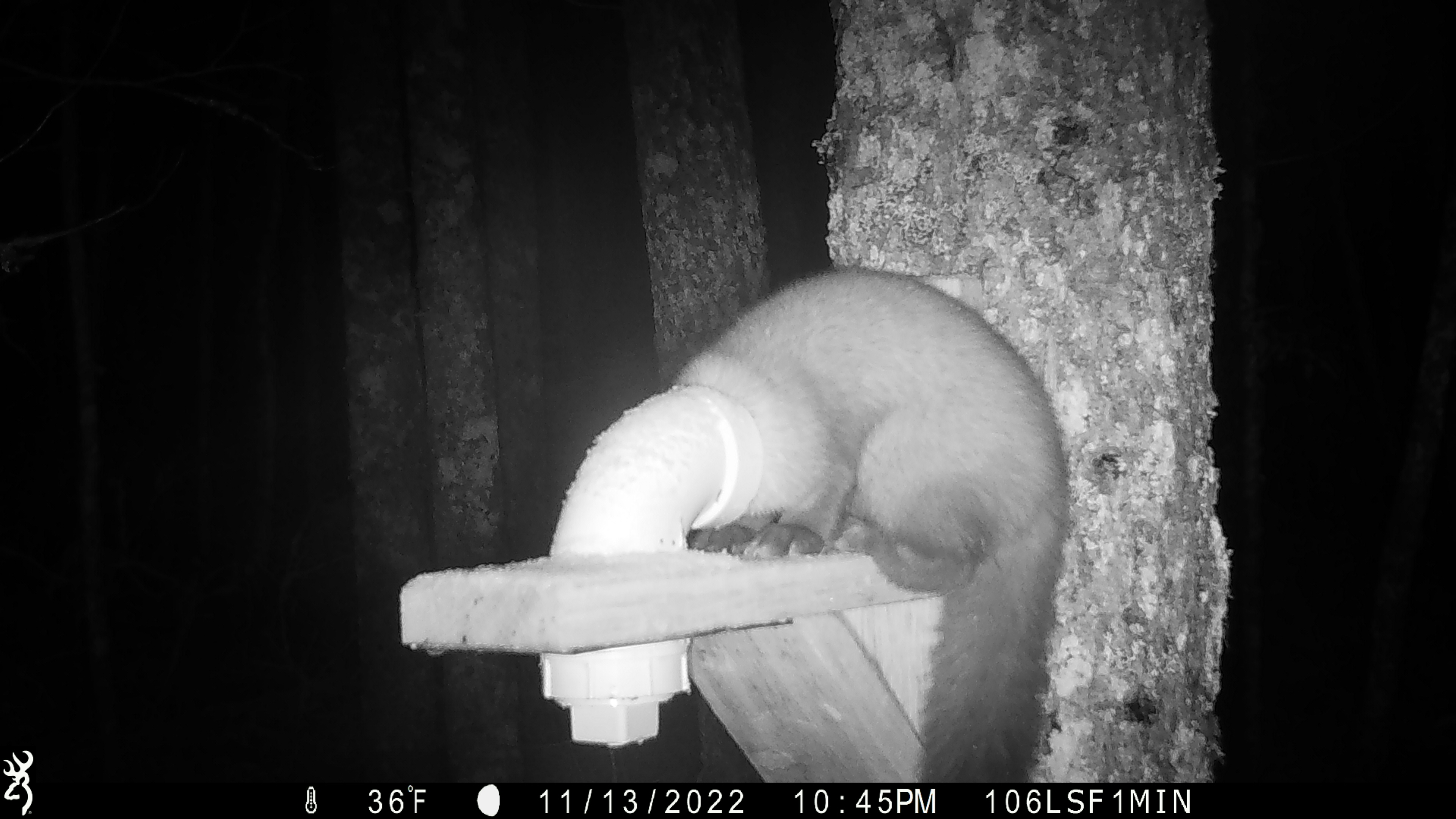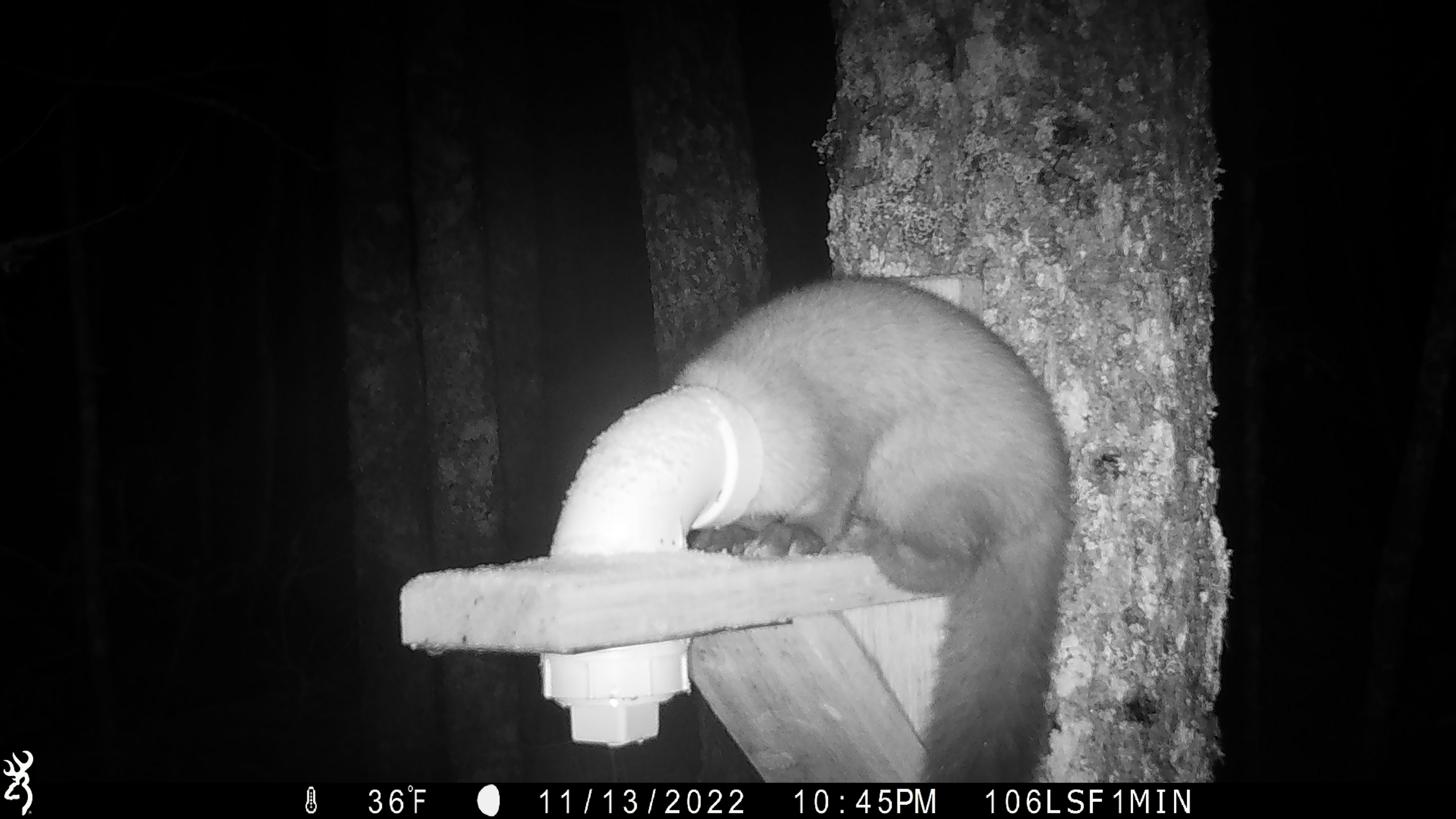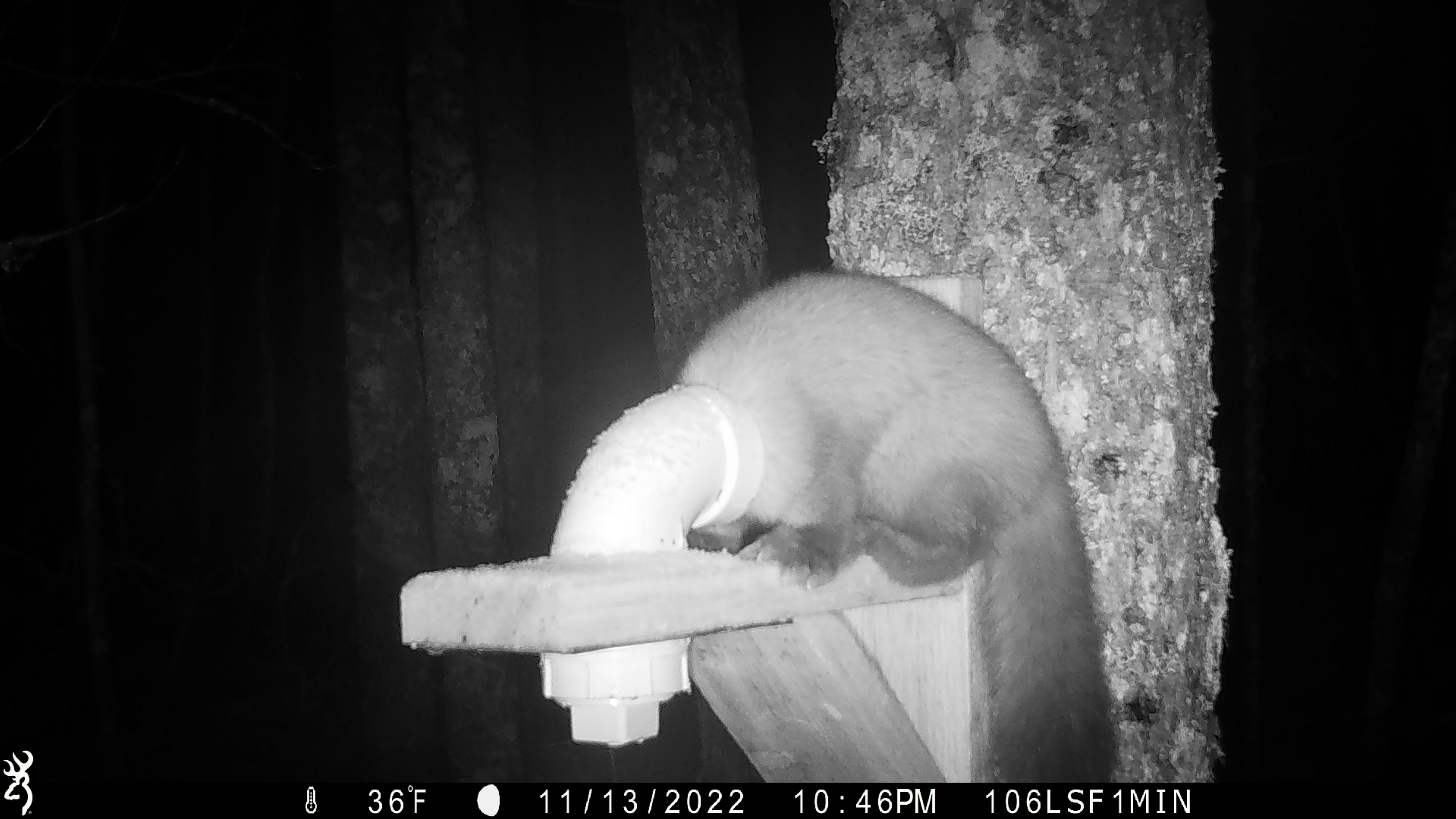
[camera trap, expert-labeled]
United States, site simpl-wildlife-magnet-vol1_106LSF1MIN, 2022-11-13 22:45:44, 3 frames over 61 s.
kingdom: Animalia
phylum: Chordata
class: Mammalia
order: Carnivora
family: Mustelidae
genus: Martes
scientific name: Martes americana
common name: american marten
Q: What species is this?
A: American marten (Martes americana).